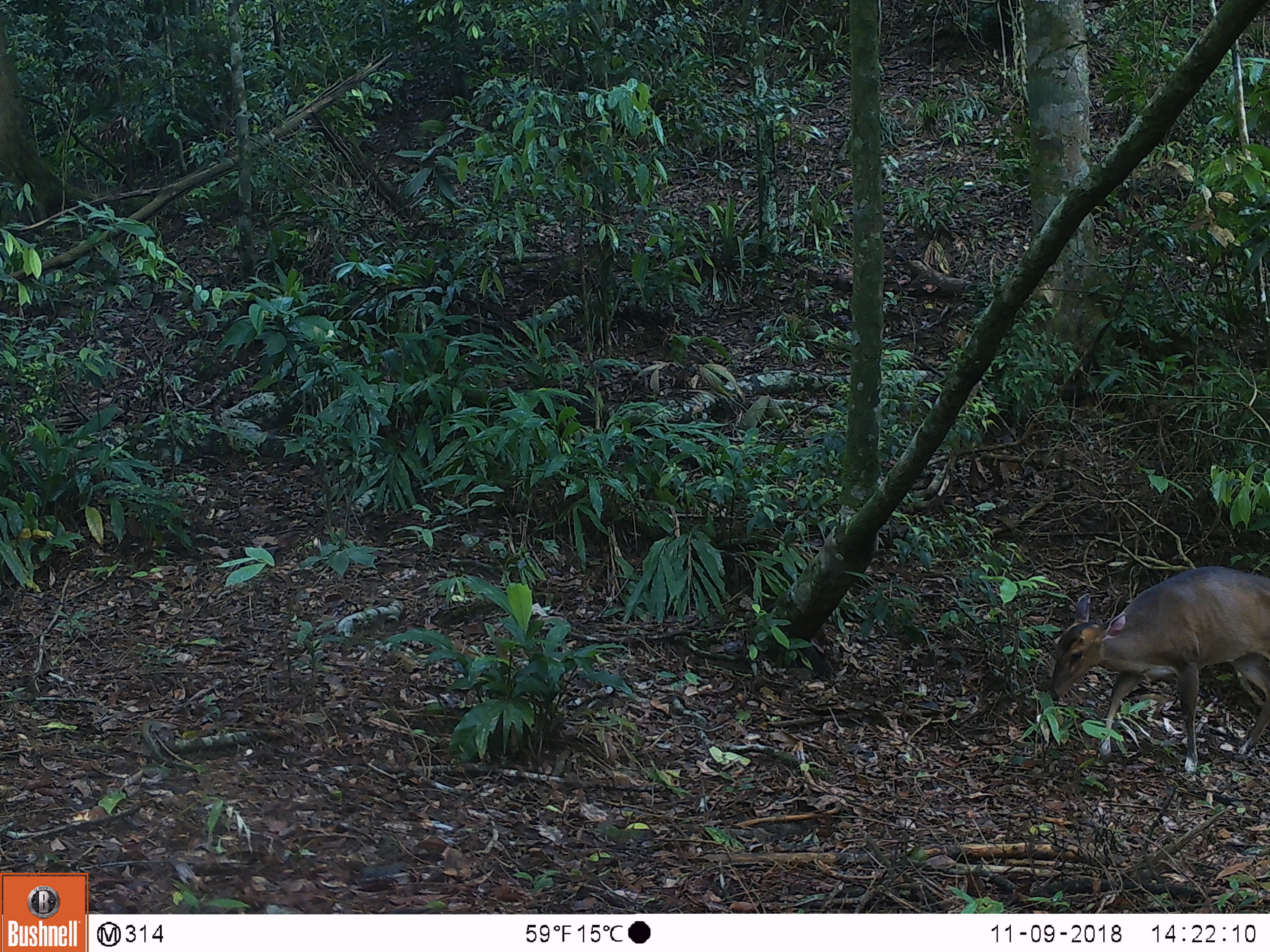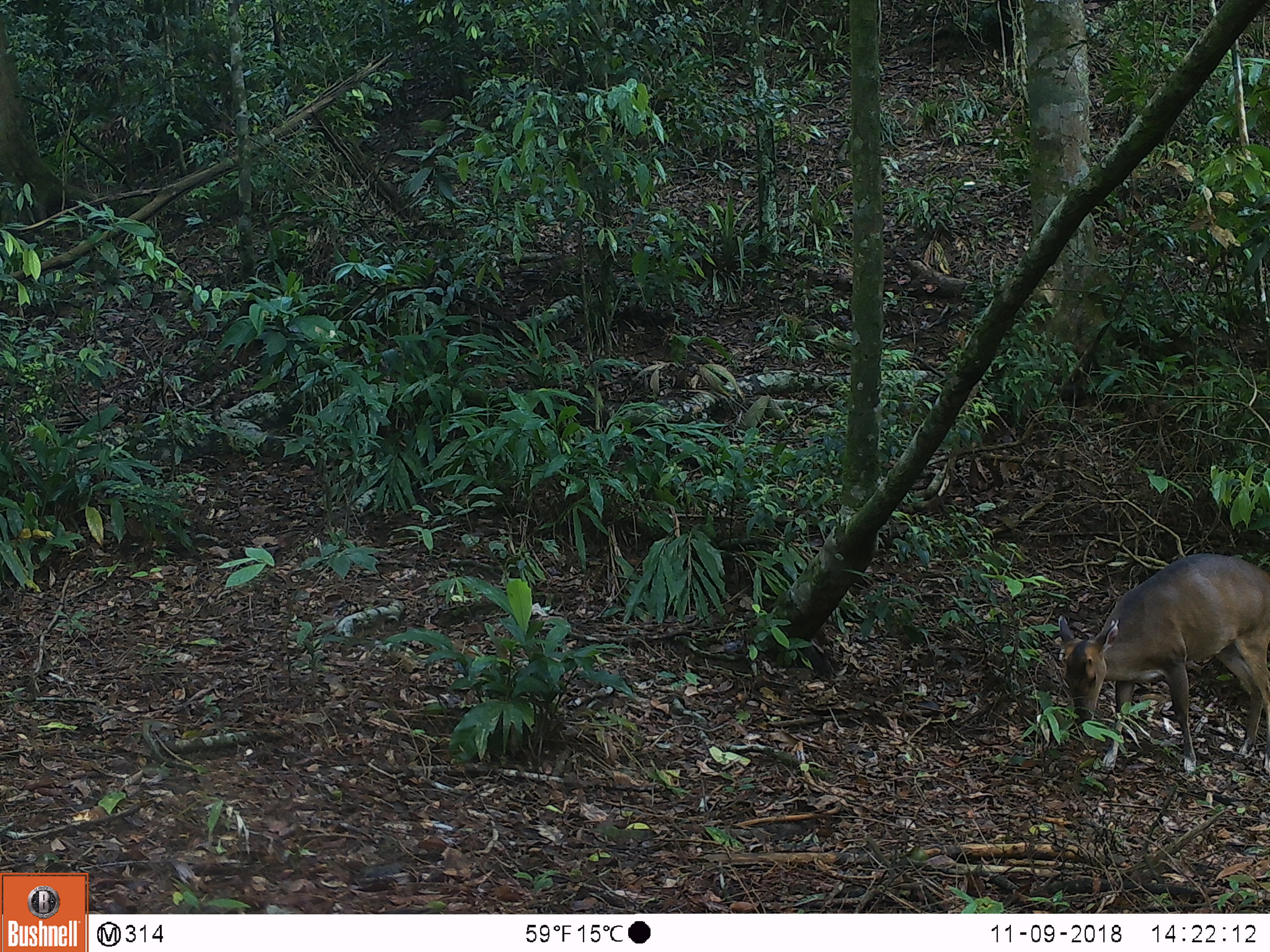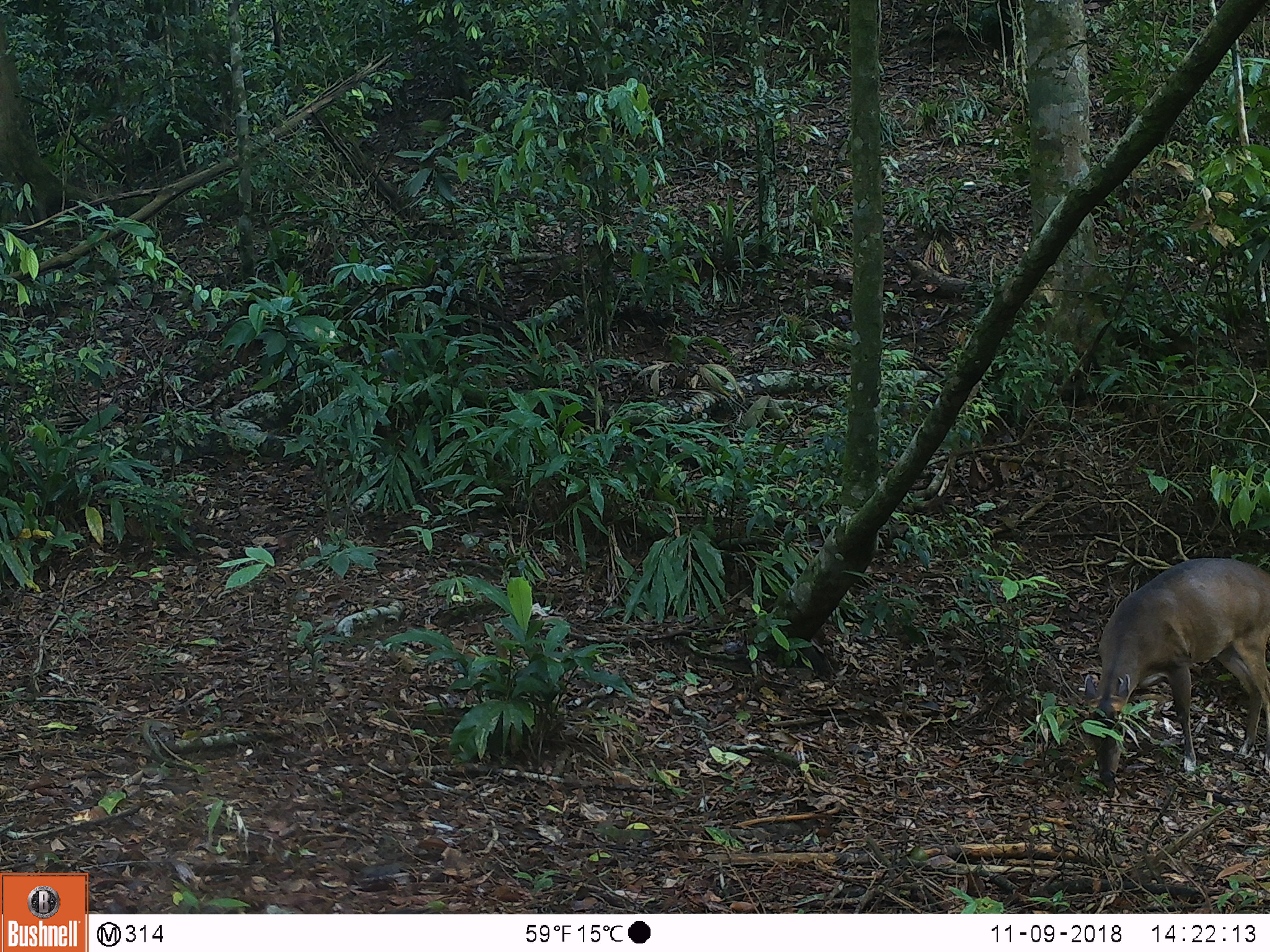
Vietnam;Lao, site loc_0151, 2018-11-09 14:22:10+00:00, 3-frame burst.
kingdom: Animalia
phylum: Chordata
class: Mammalia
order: Artiodactyla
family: Cervidae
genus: Muntiacus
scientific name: Muntiacus vuquangensis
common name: large-antlered muntjac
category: large antlered muntjac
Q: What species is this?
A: Large antlered muntjac (large-antlered muntjac) (Muntiacus vuquangensis).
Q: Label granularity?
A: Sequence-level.